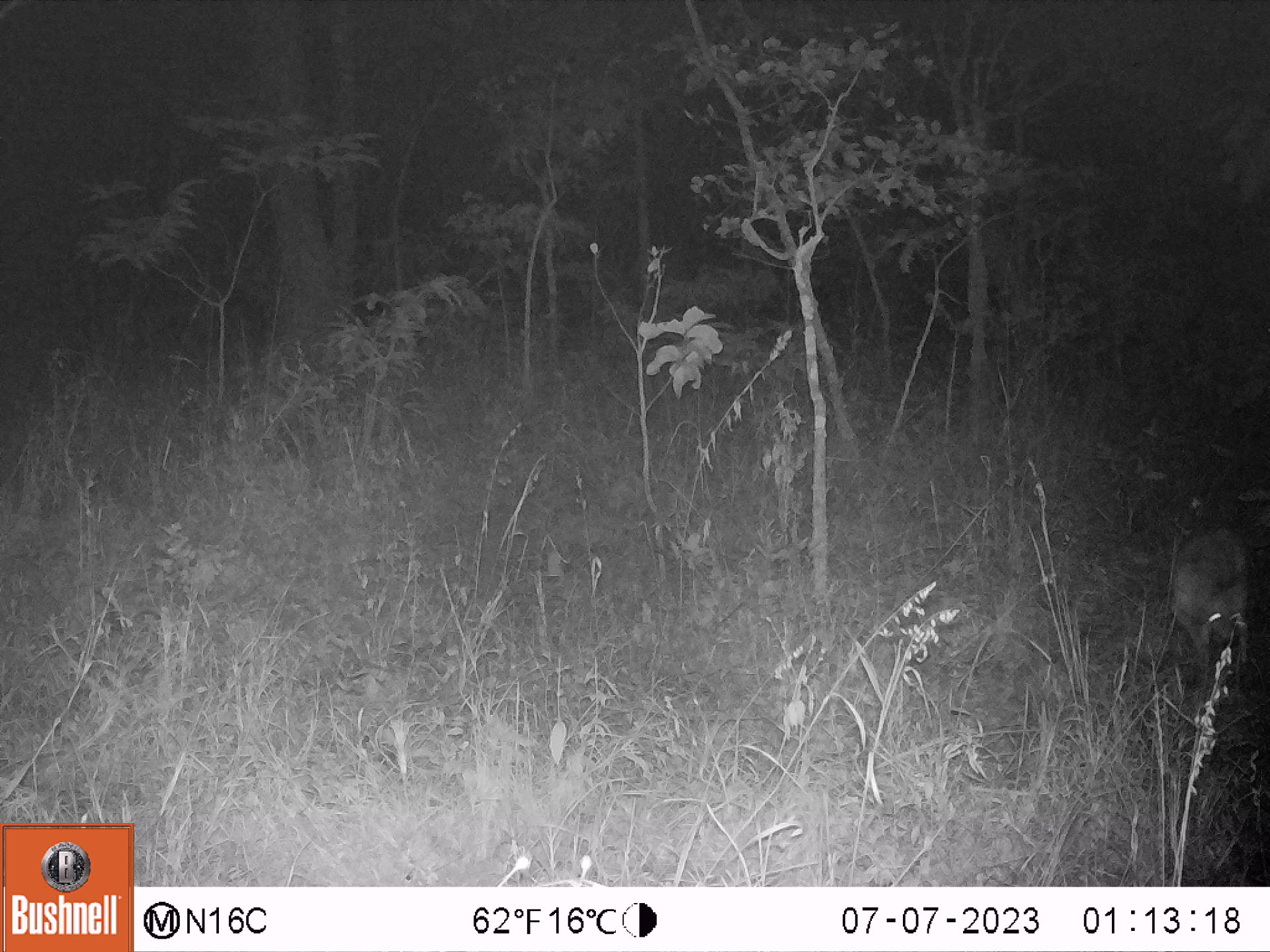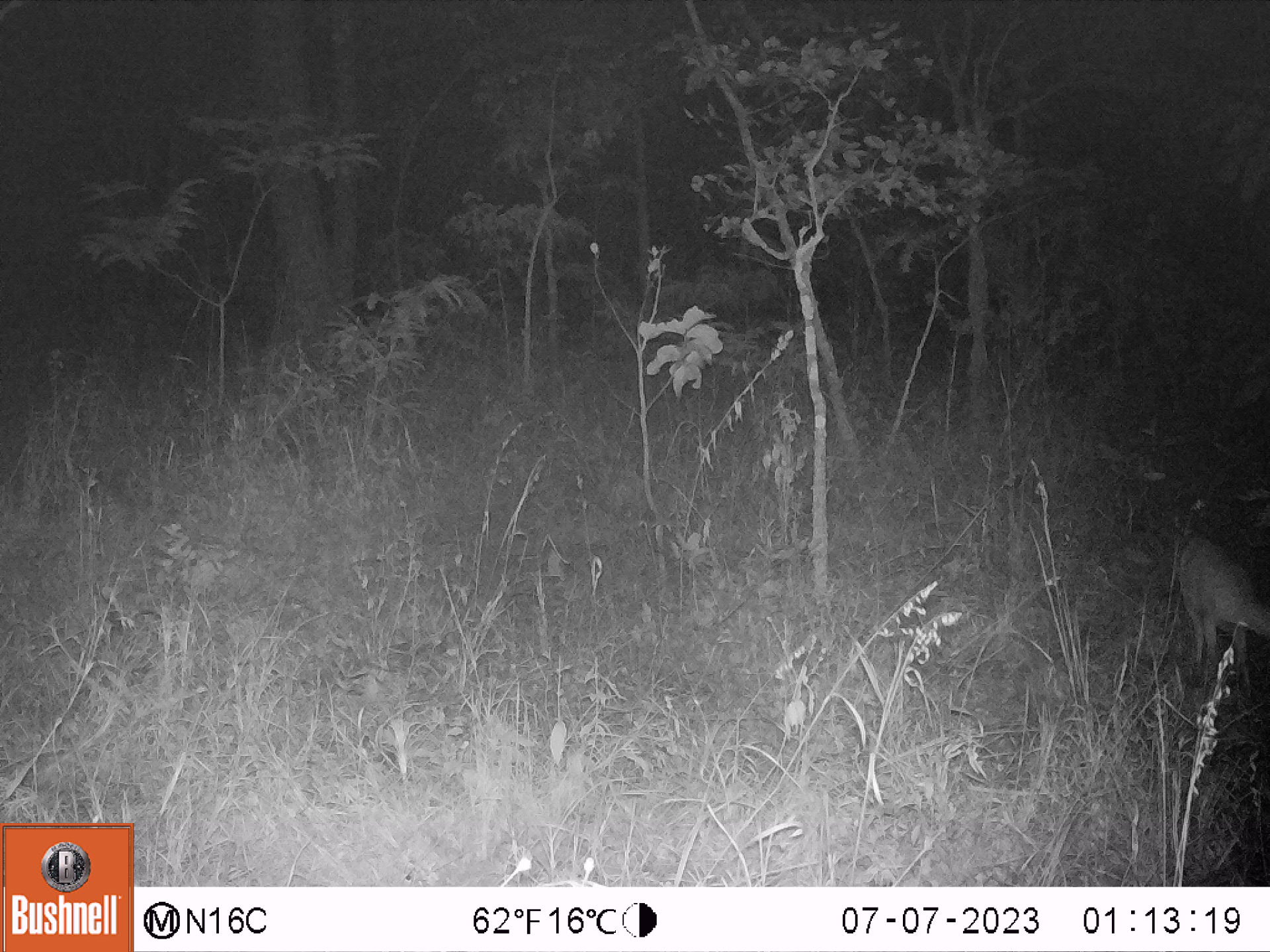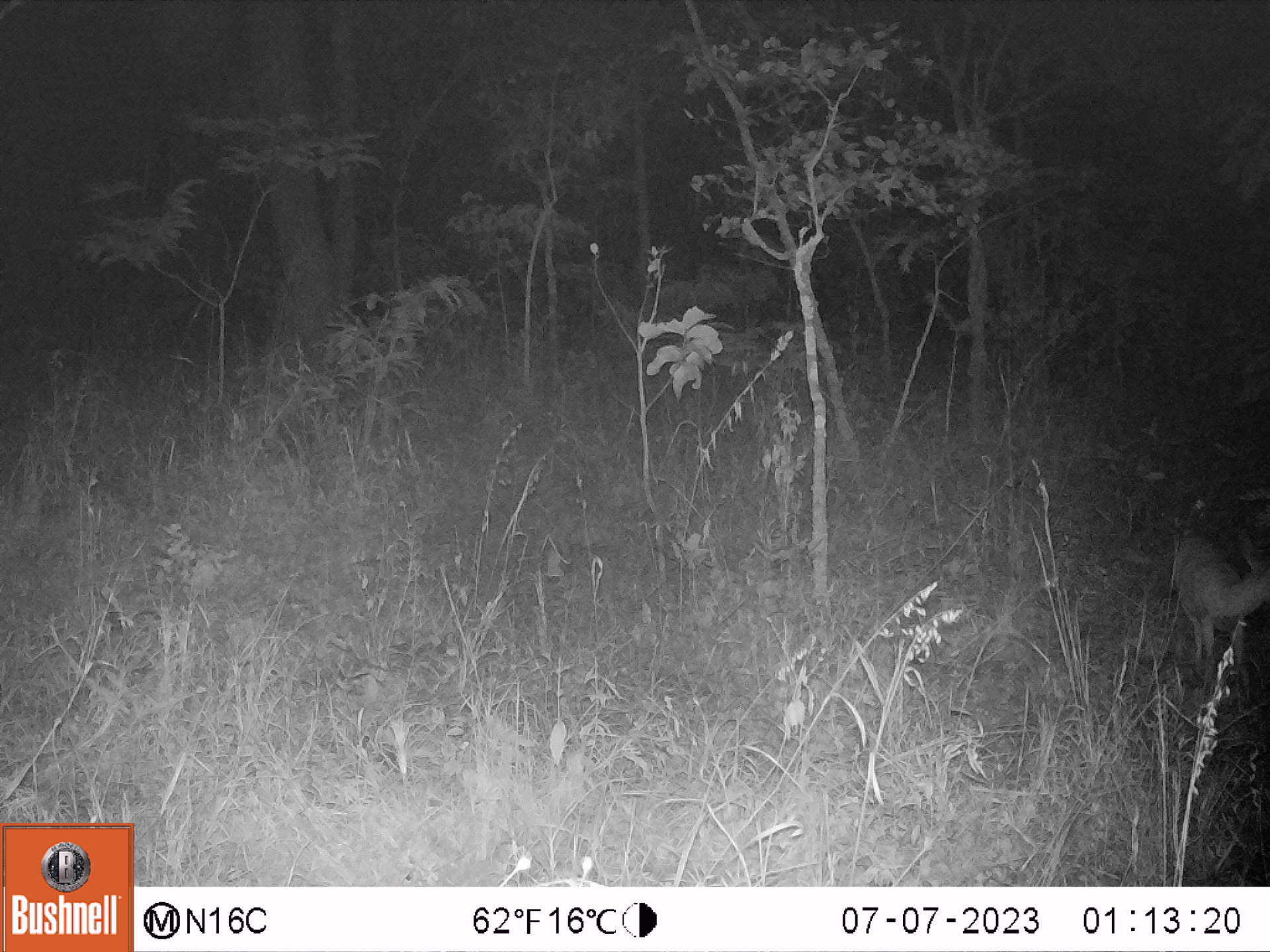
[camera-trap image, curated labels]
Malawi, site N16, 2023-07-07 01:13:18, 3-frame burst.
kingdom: Animalia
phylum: Chordata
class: Mammalia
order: Artiodactyla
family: Bovidae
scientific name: Antilopinae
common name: small antelope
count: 1